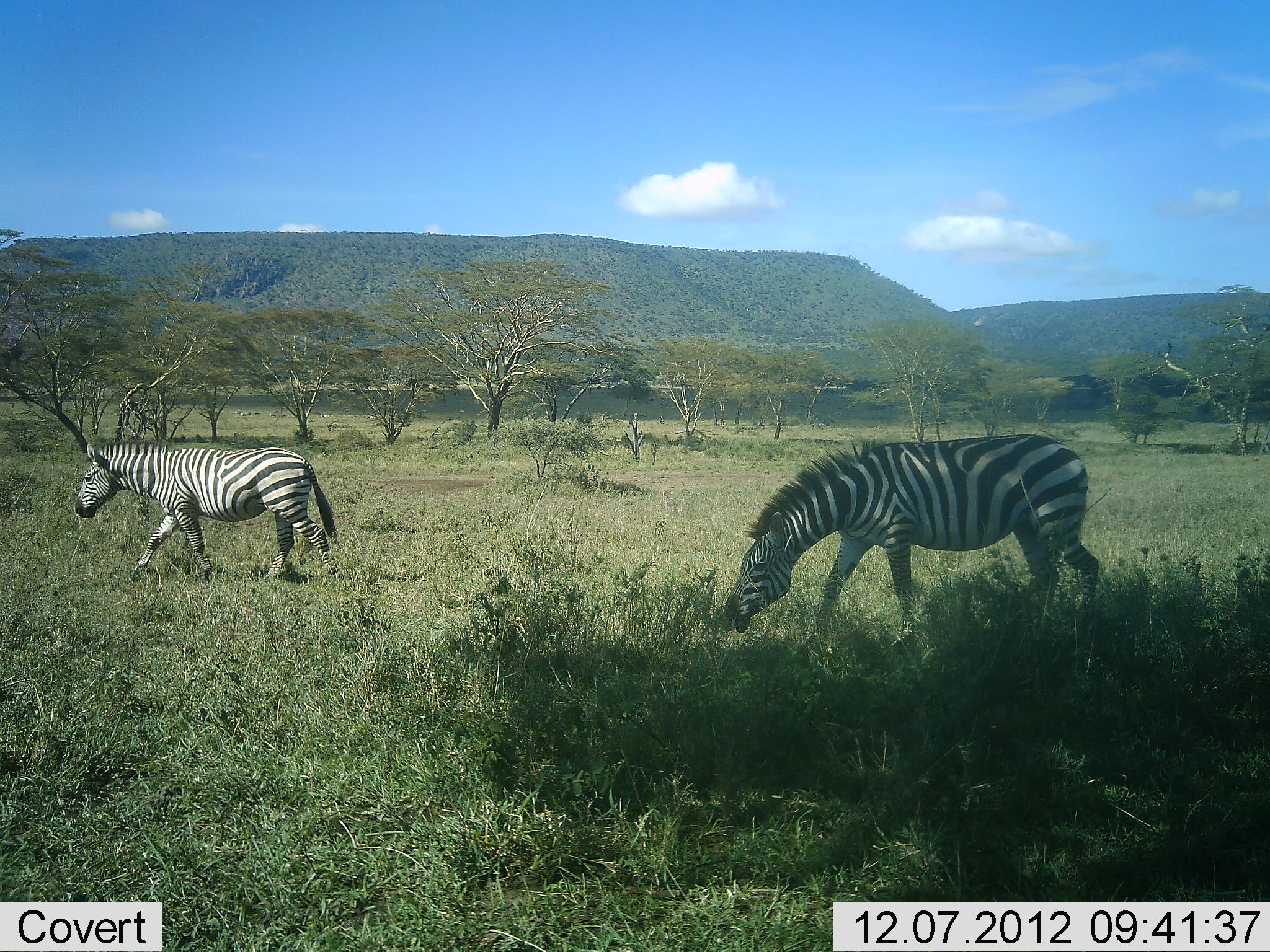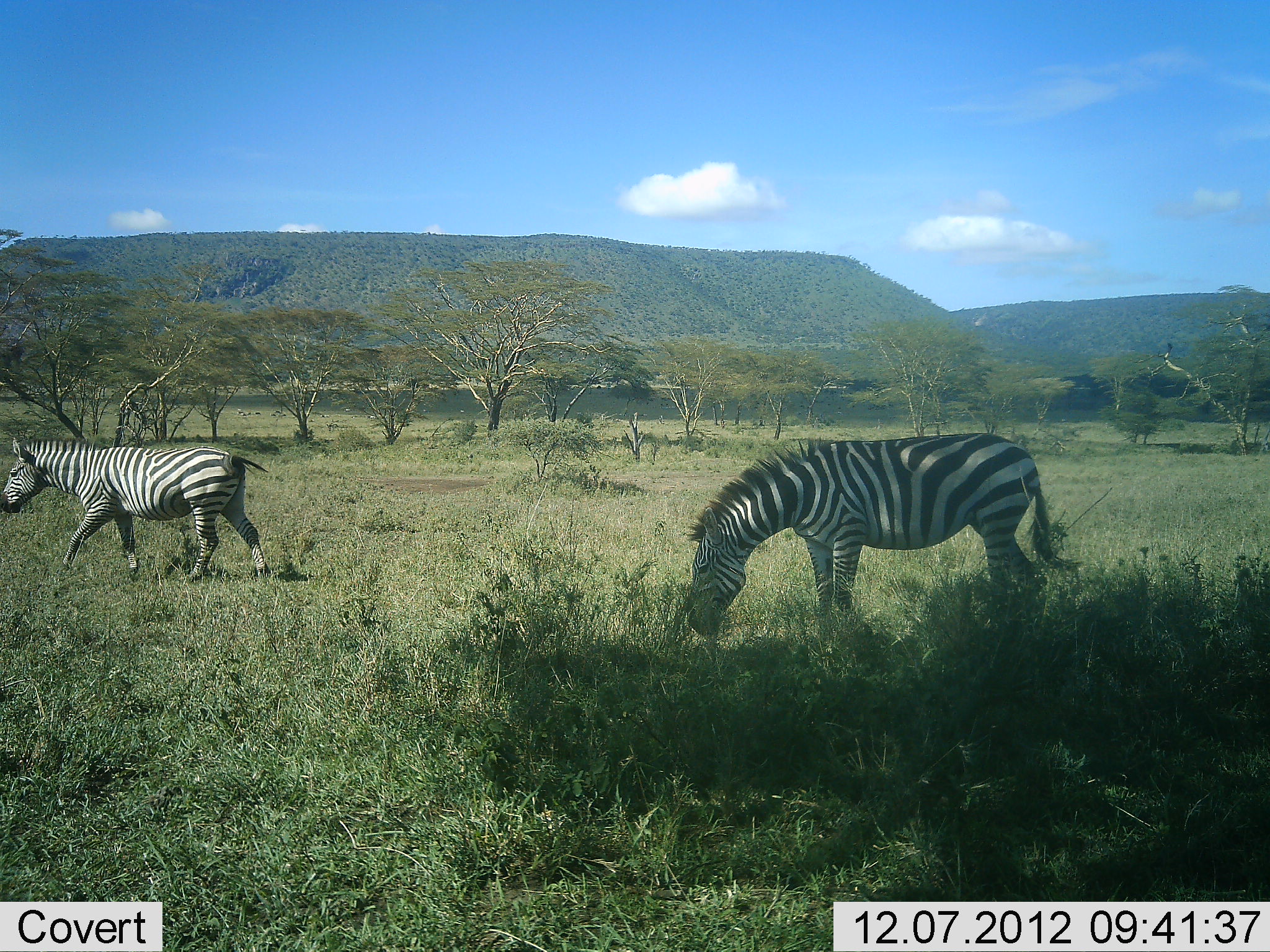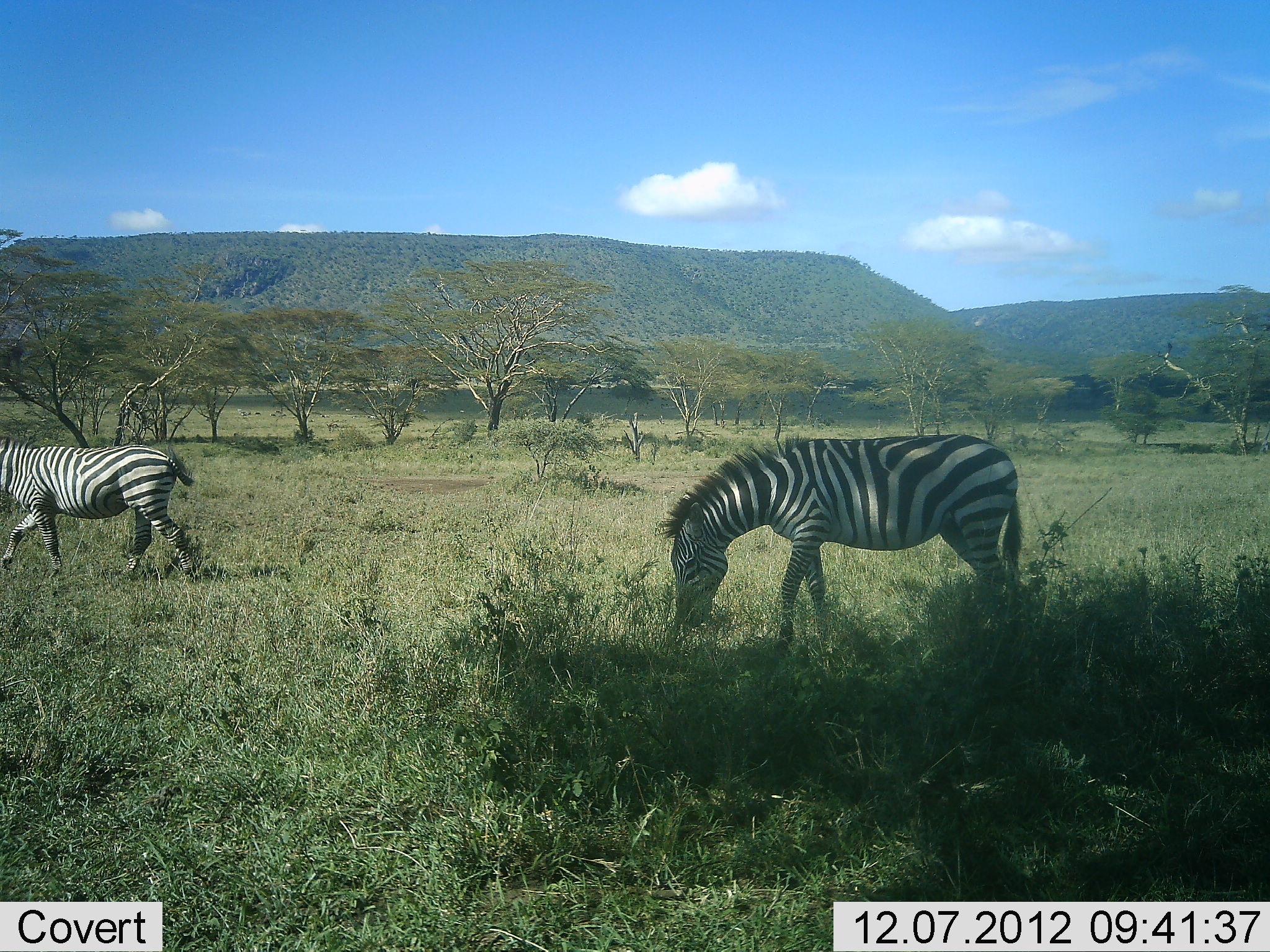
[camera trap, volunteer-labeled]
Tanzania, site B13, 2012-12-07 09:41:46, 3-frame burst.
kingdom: Animalia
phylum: Chordata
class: Mammalia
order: Perissodactyla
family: Equidae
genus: Equus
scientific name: Equus quagga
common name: plains zebra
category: zebra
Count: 2.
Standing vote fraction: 0%.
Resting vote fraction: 0%.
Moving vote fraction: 100%.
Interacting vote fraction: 0%.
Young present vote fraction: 0%.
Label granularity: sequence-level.